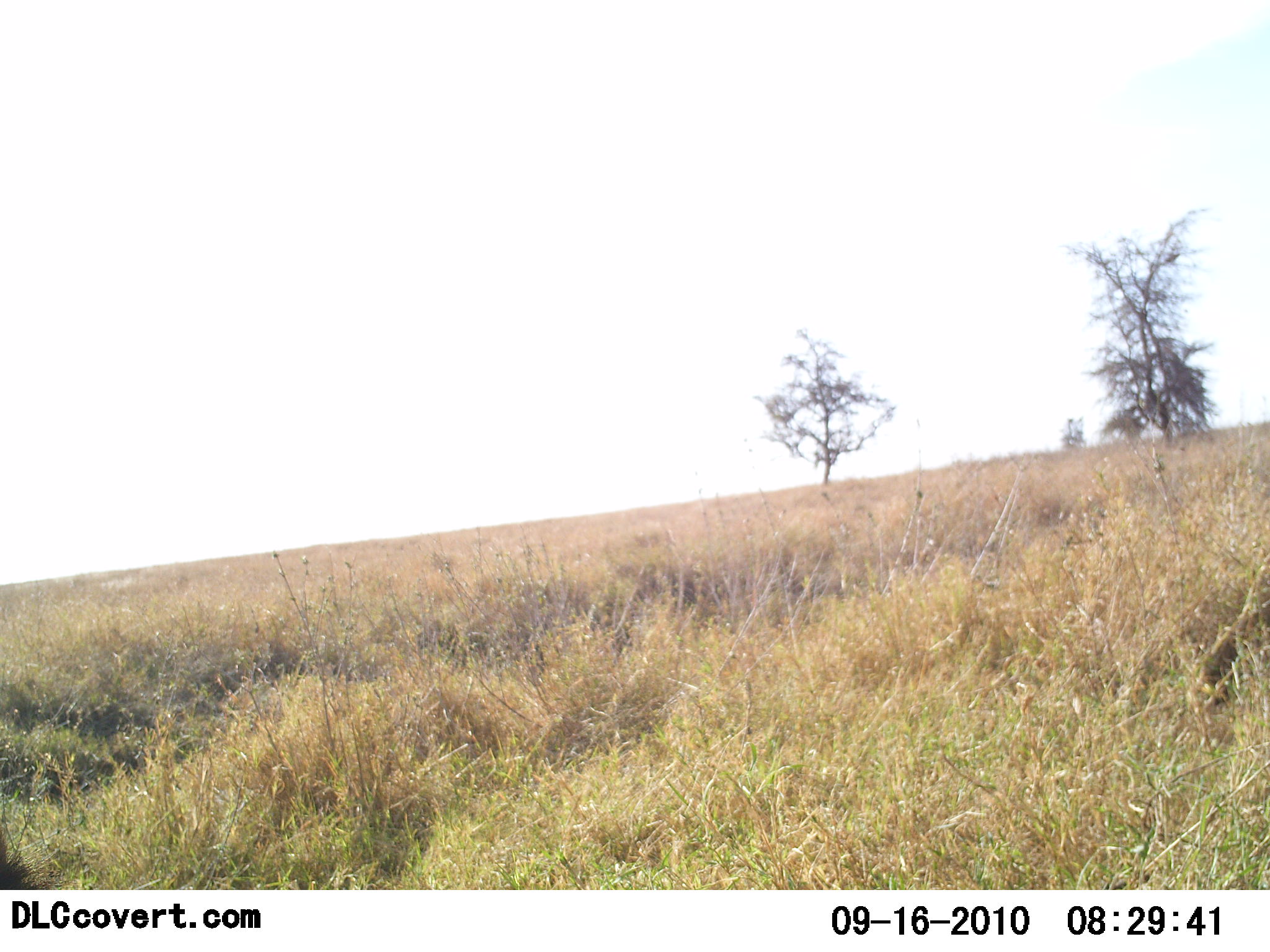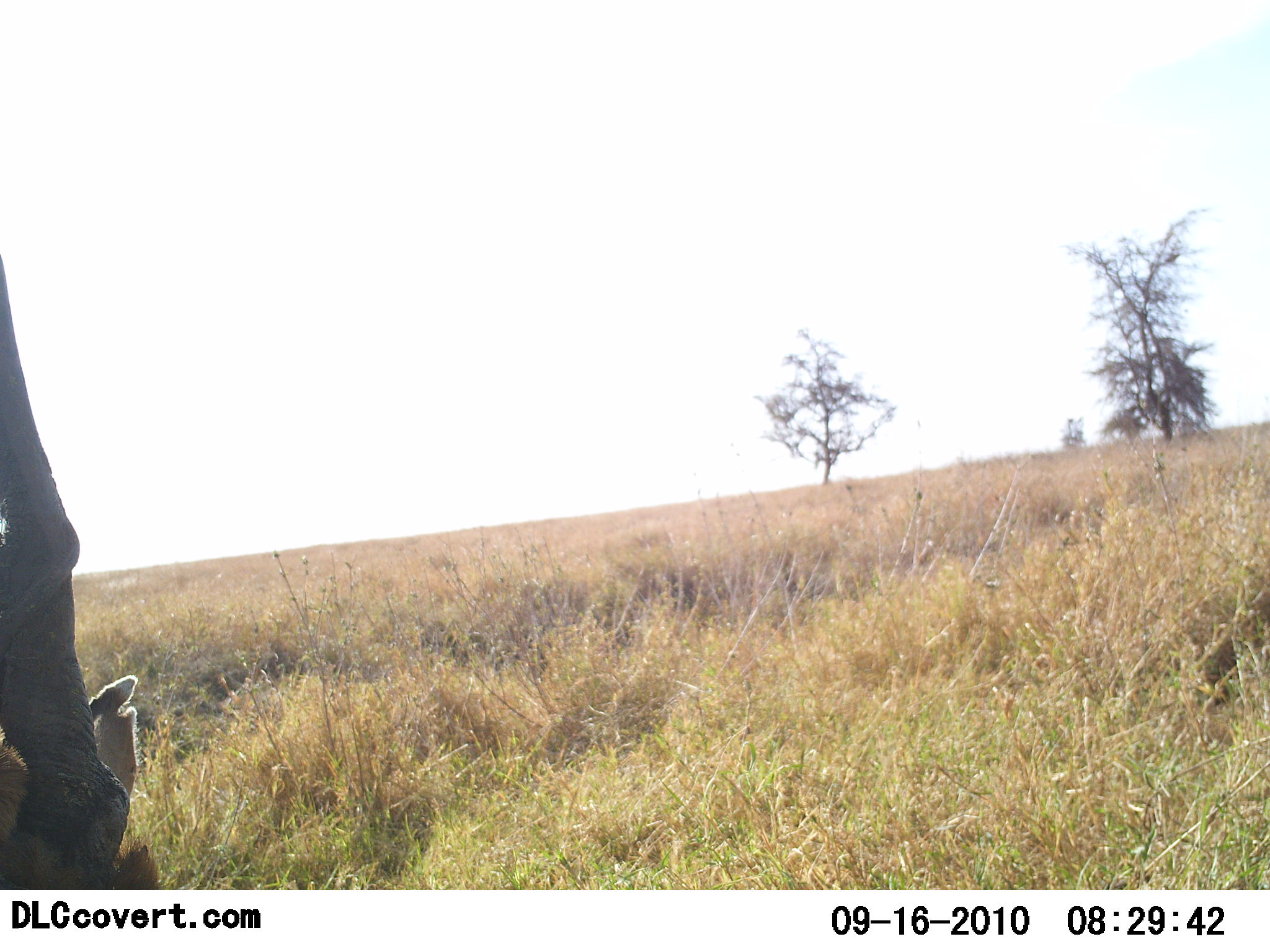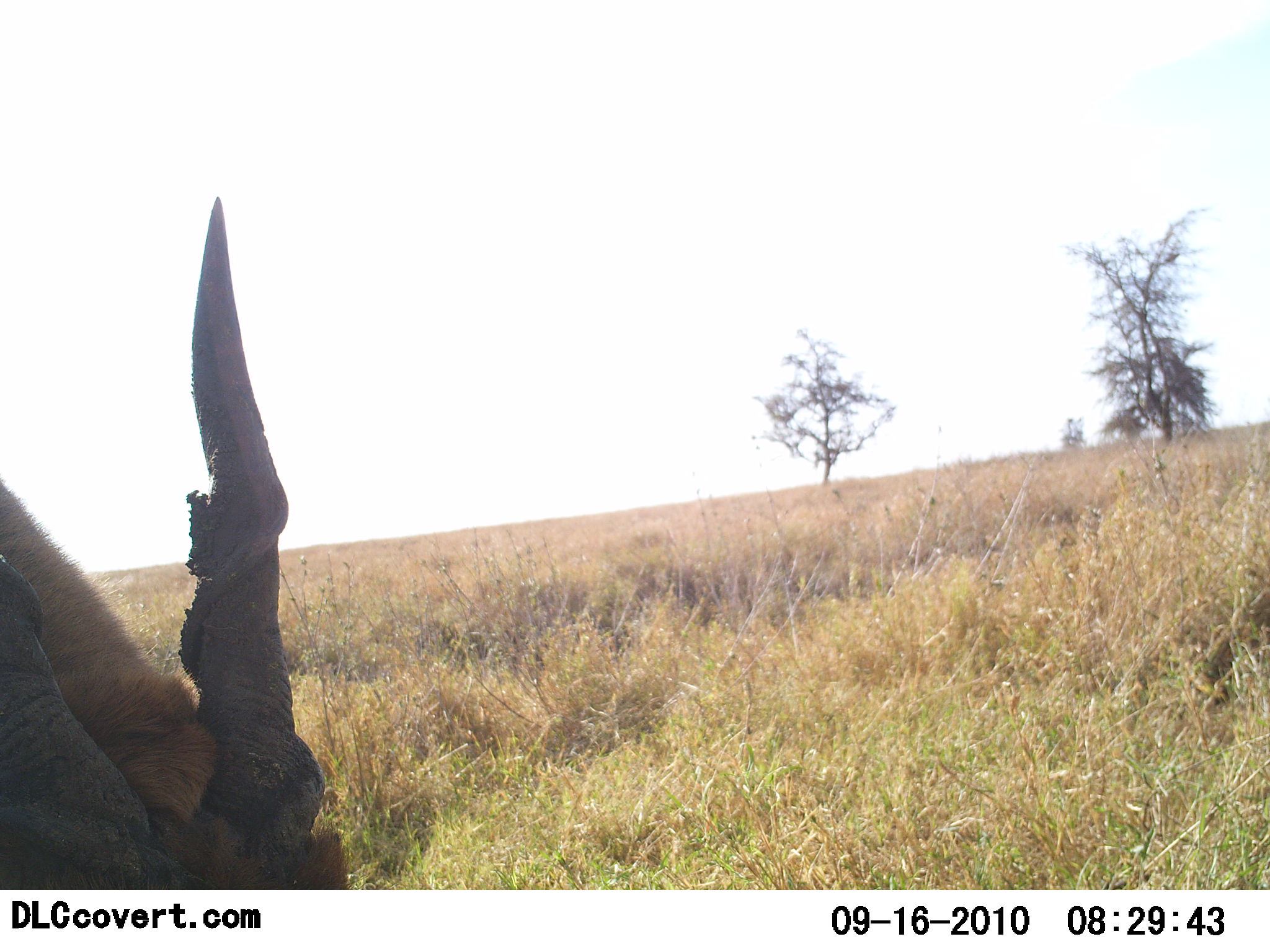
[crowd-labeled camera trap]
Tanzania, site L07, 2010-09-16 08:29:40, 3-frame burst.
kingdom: Animalia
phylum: Chordata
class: Mammalia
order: Artiodactyla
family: Bovidae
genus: Tragelaphus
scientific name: Tragelaphus oryx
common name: eland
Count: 1.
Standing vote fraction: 18%.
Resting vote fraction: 0%.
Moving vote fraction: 27%.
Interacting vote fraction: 0%.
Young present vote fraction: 0%.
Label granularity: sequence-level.